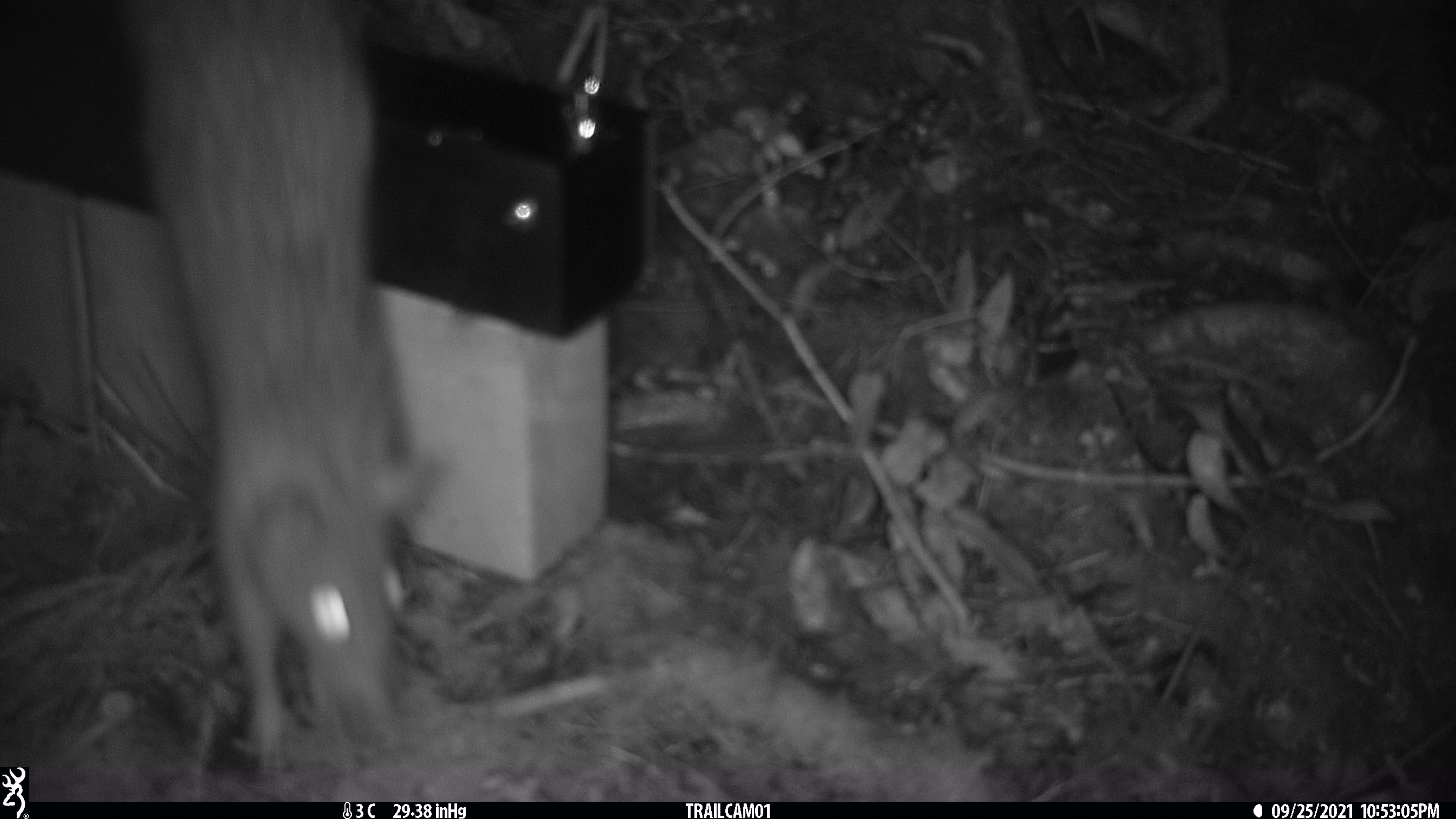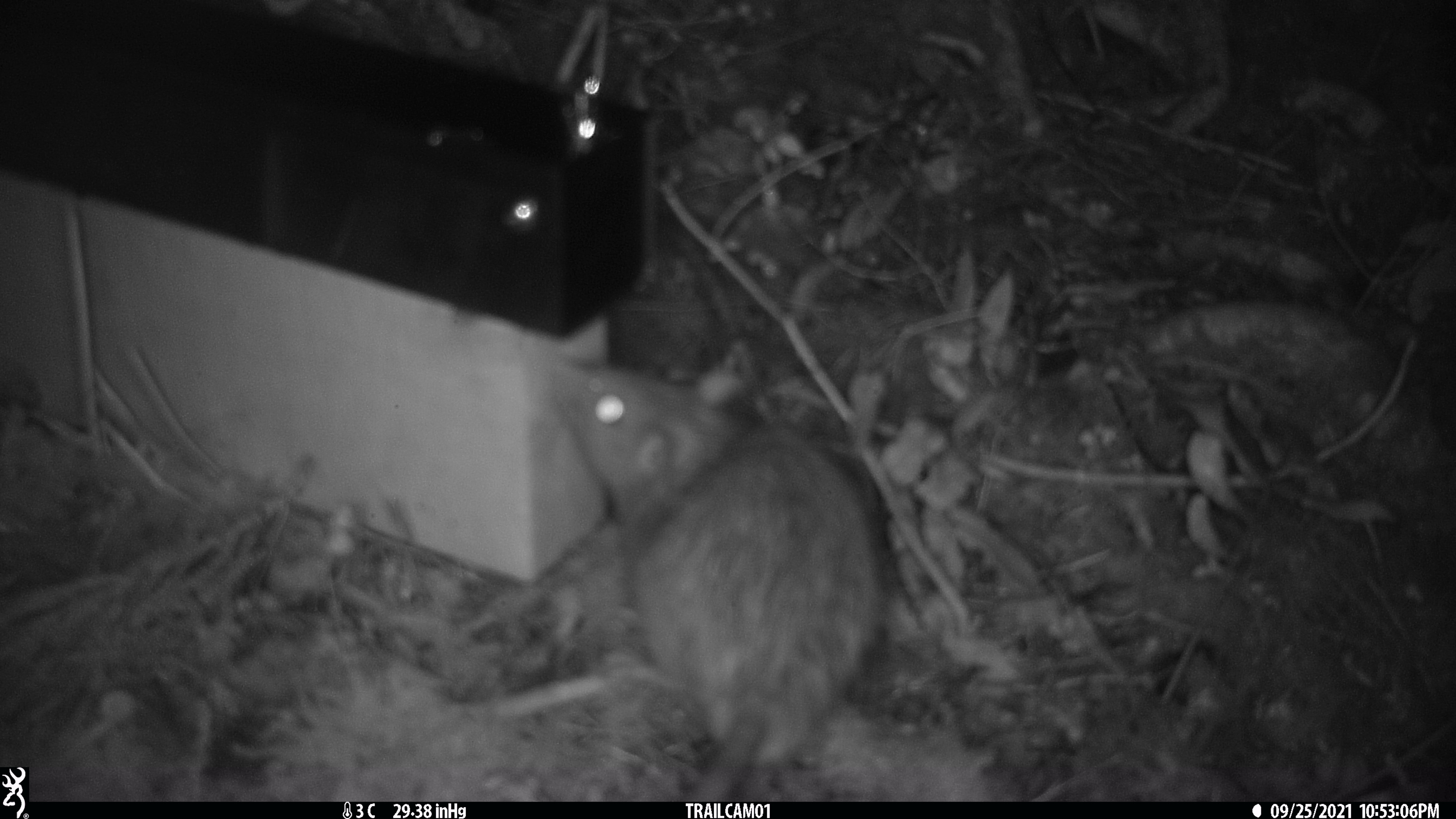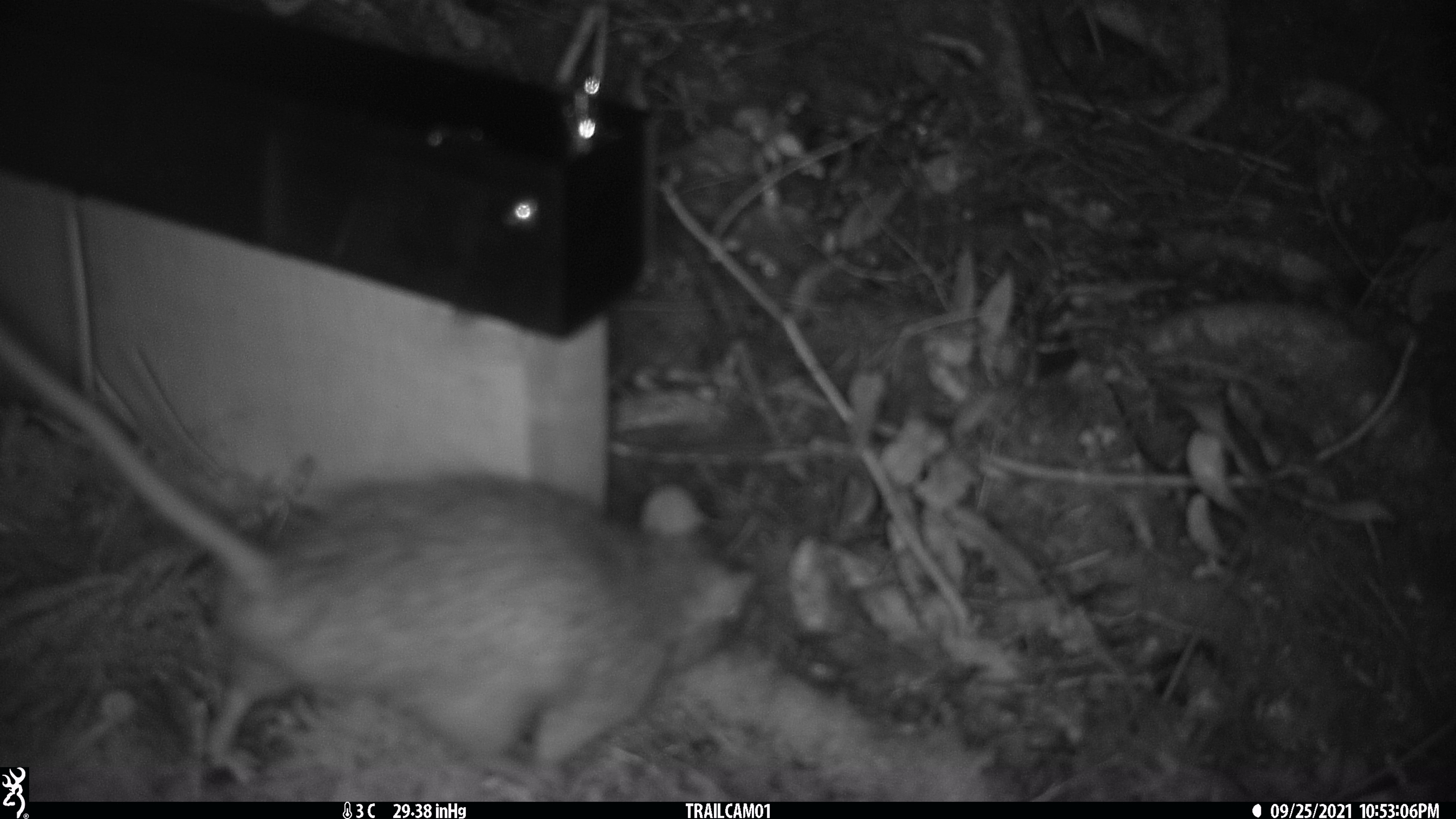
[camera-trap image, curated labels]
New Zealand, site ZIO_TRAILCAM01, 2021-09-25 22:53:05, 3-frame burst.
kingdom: Animalia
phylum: Chordata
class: Mammalia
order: Rodentia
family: Muridae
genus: Rattus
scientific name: Rattus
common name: rat